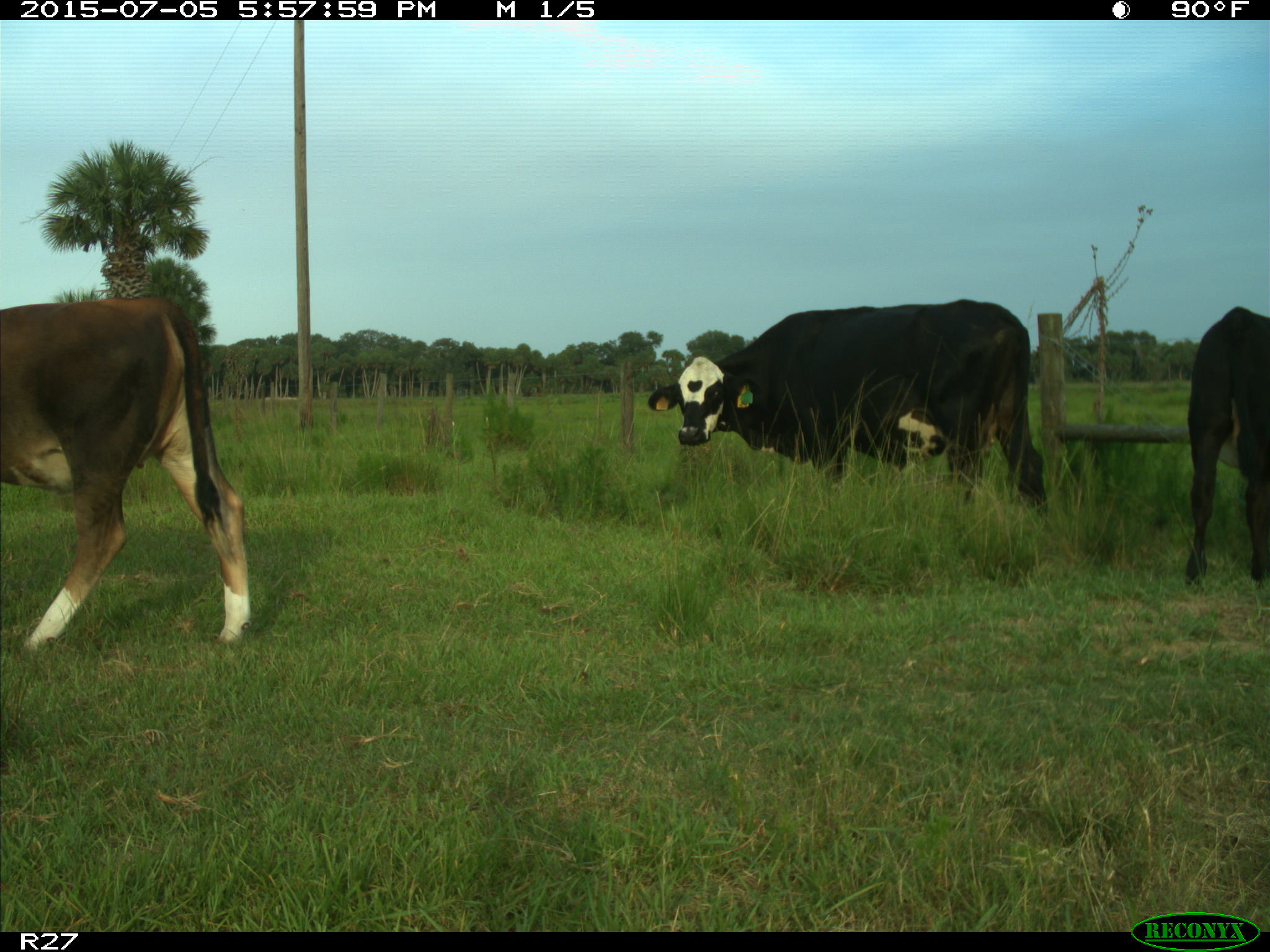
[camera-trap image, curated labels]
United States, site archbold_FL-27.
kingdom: Animalia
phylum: Chordata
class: Mammalia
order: Artiodactyla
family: Bovidae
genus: Bos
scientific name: Bos taurus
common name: domestic cow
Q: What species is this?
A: Bos taurus (domestic cow).